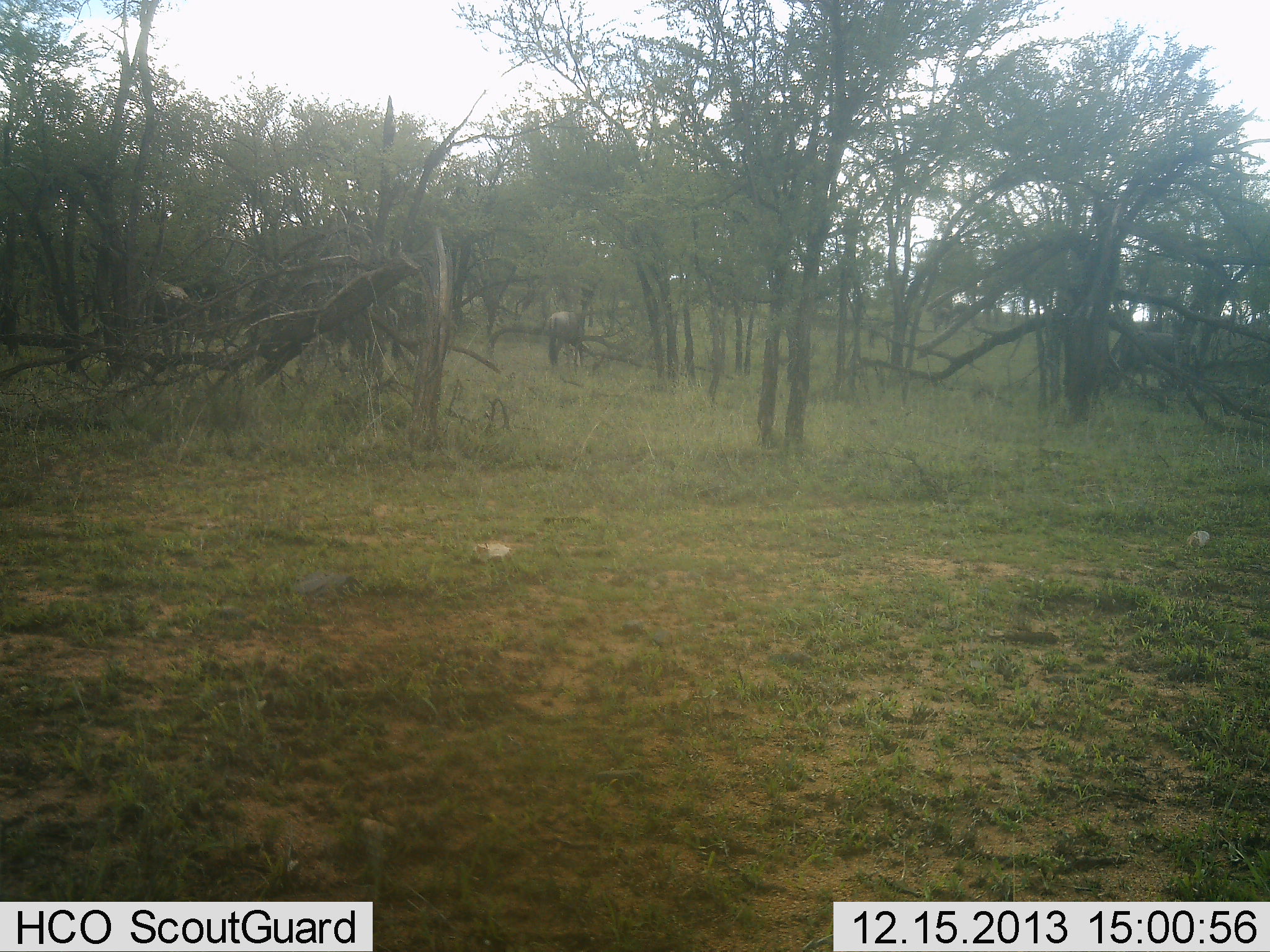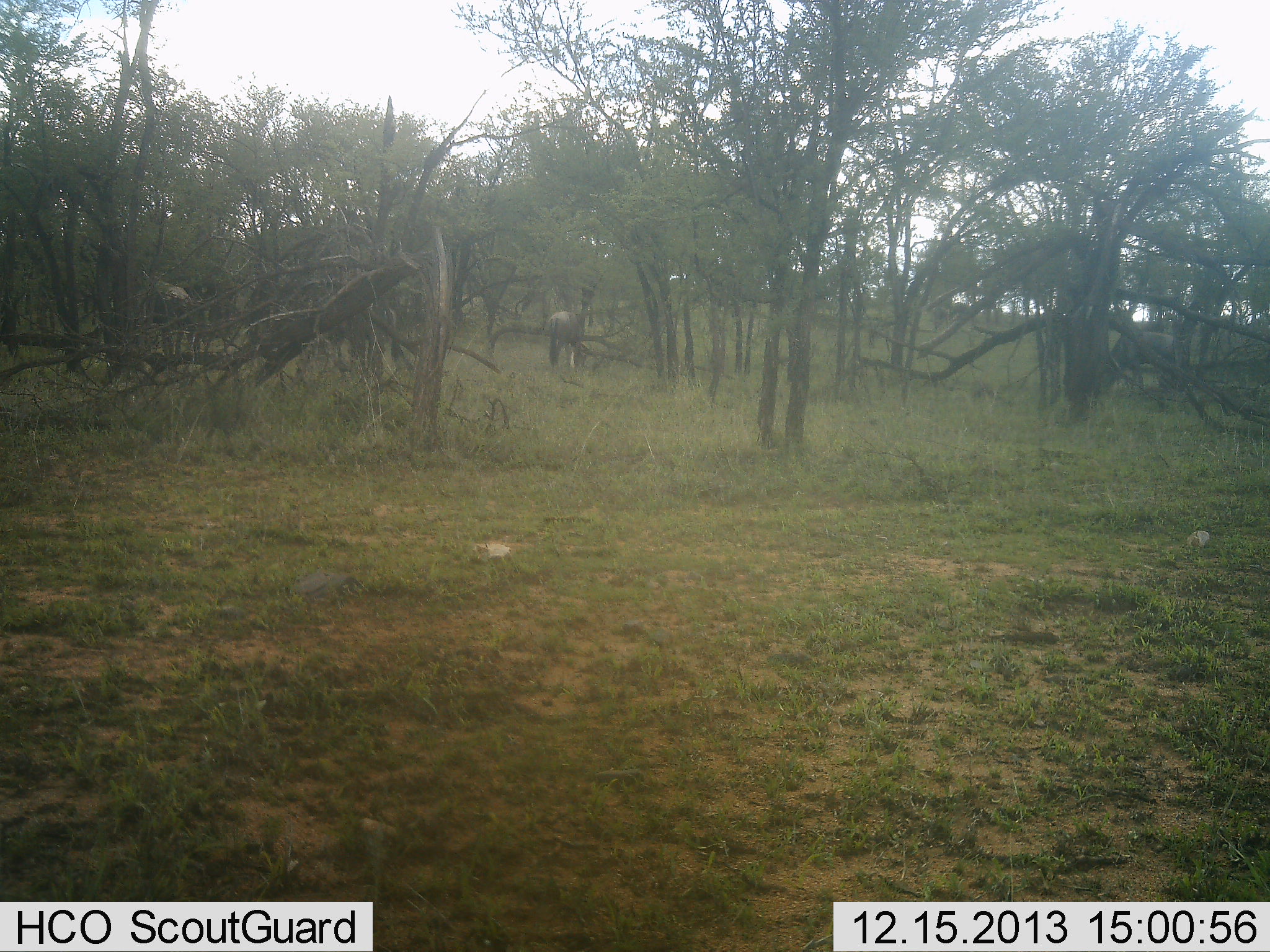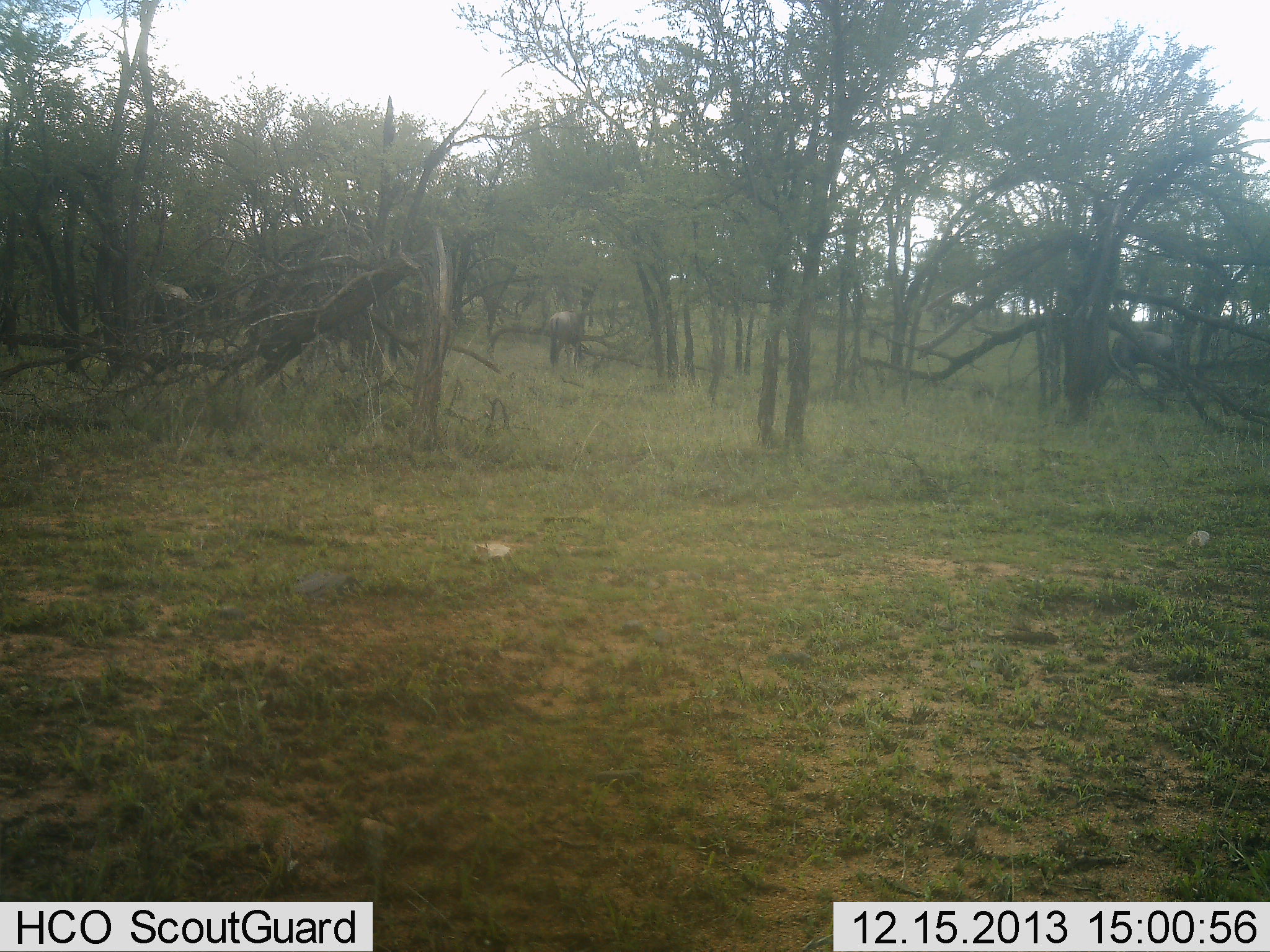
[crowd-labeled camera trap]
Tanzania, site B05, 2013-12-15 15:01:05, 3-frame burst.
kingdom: Animalia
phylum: Chordata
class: Mammalia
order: Artiodactyla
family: Bovidae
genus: Connochaetes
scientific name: Connochaetes taurinus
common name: blue wildebeest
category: wildebeest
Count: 3.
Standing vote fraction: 30%.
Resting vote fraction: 0%.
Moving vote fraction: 0%.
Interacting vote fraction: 0%.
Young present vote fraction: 0%.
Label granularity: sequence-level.